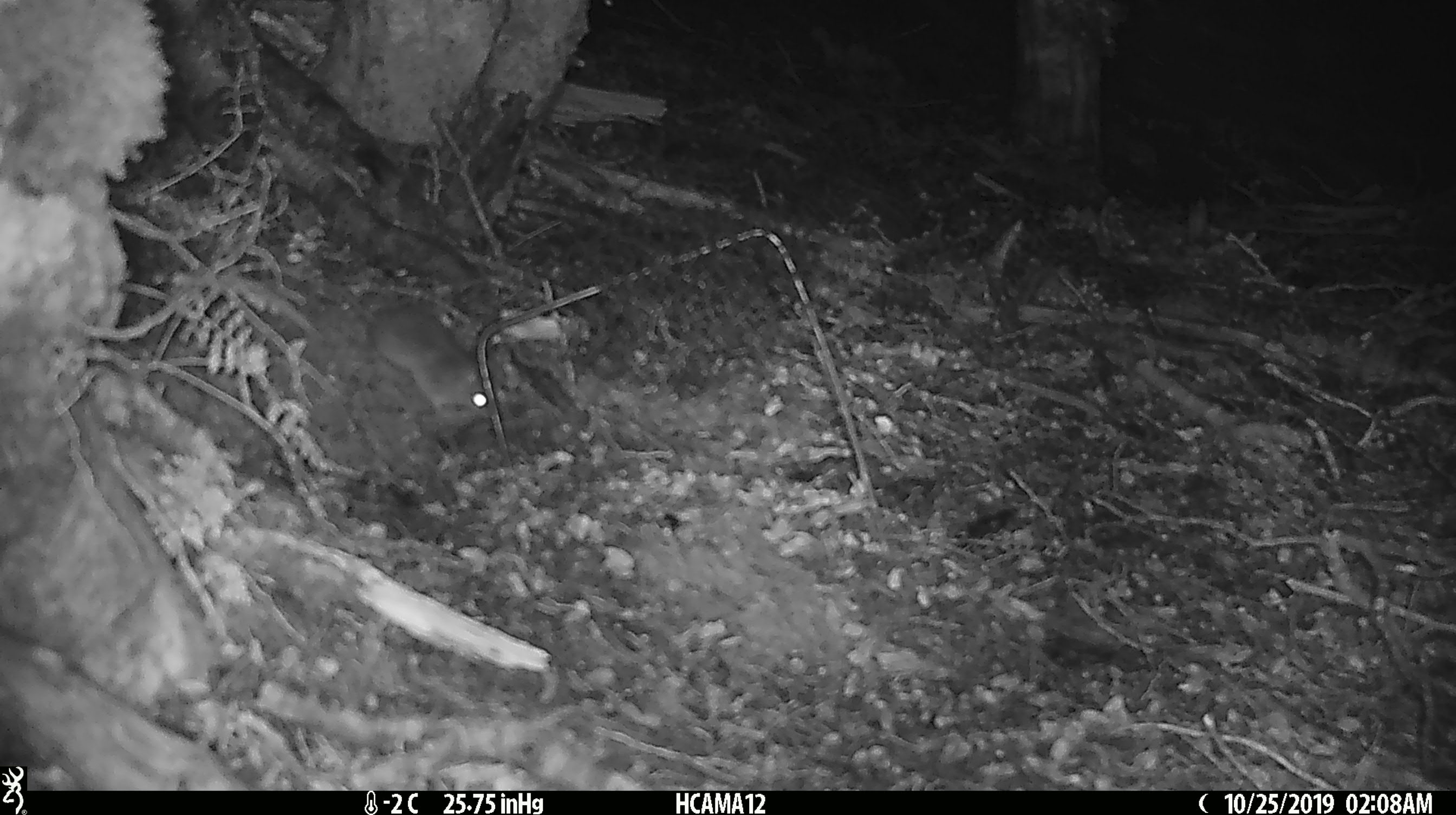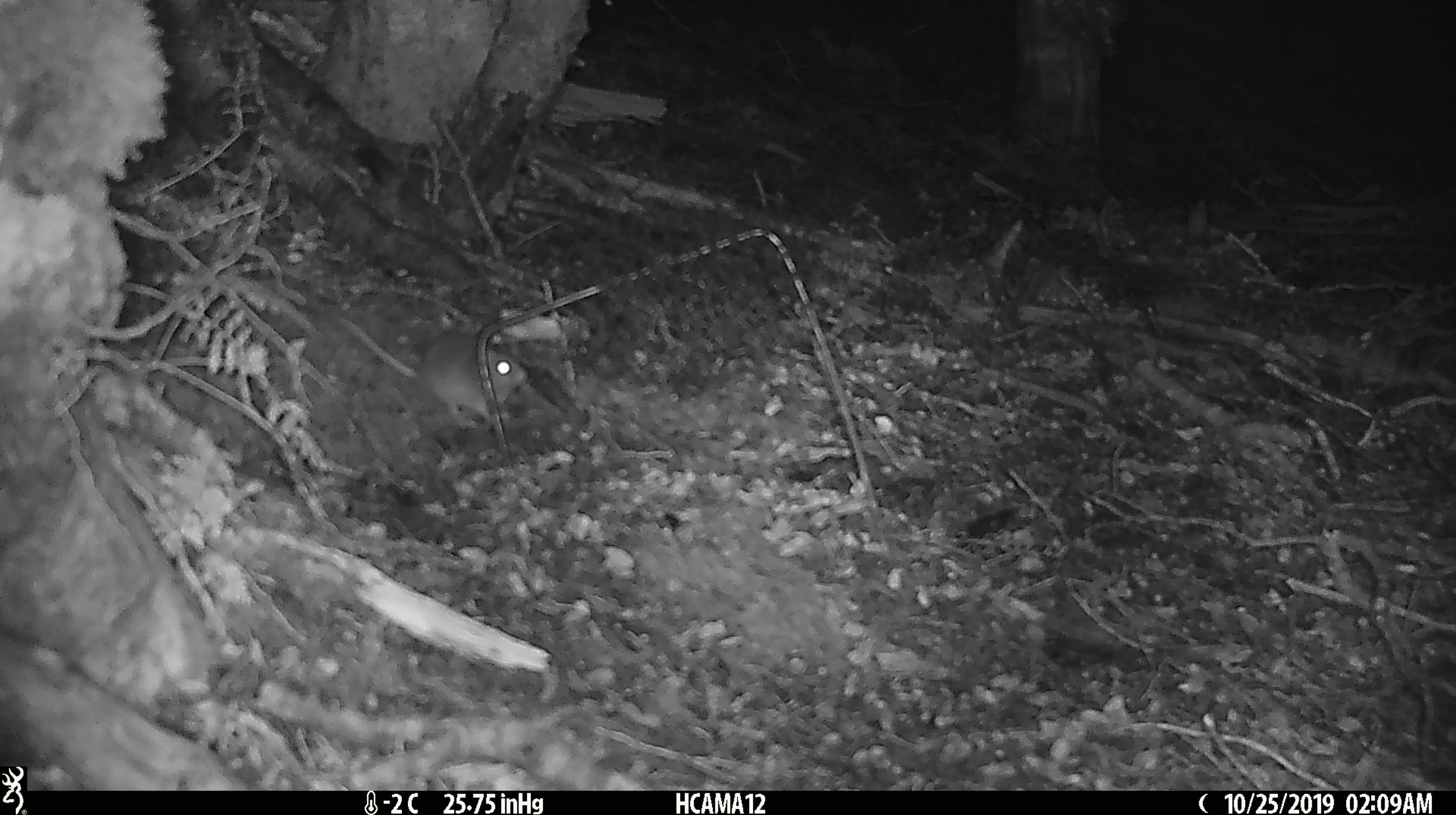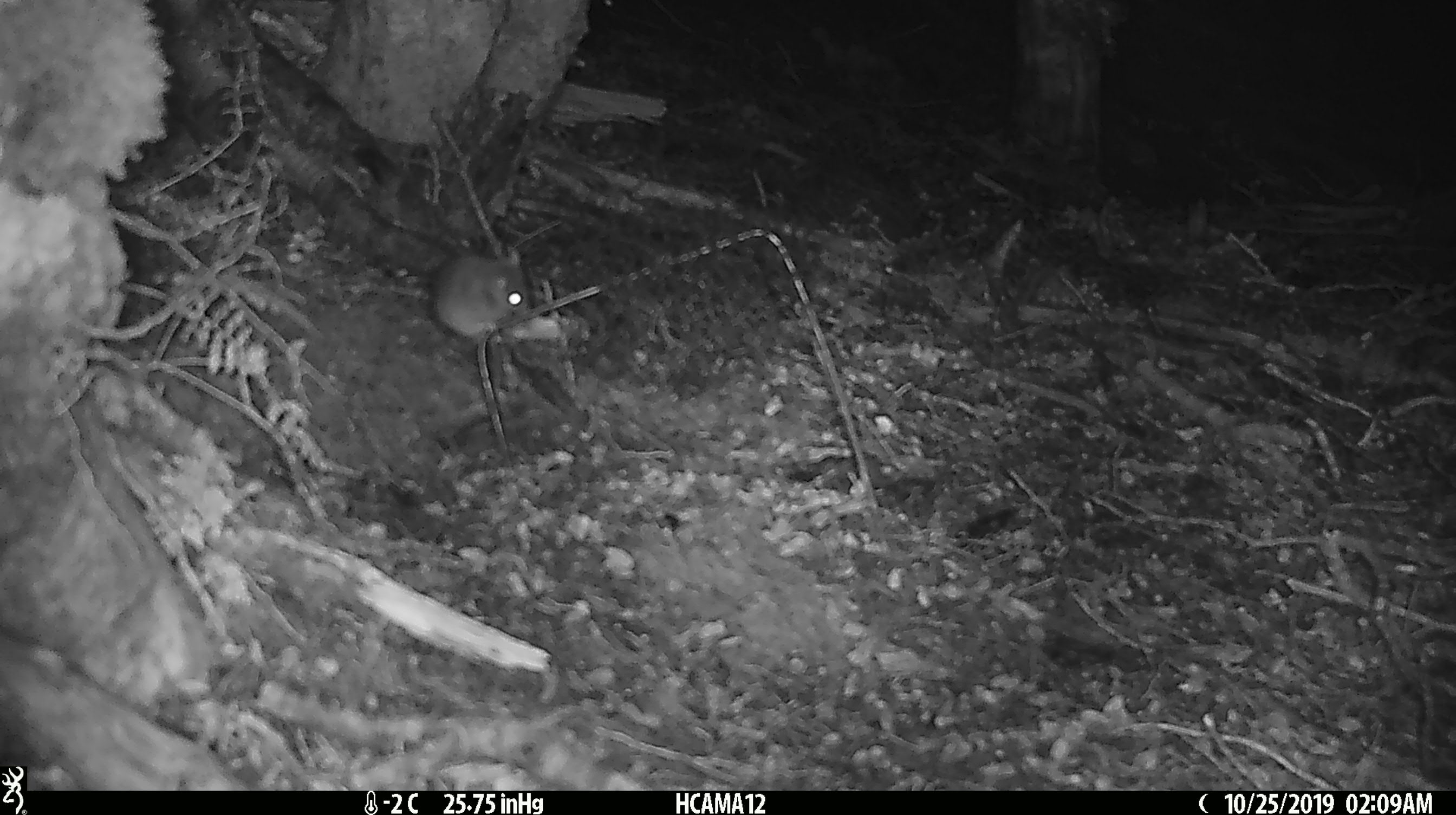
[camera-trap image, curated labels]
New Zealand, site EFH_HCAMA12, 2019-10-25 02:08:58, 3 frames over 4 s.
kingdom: Animalia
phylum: Chordata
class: Mammalia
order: Rodentia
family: Muridae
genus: Mus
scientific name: Mus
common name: mouse